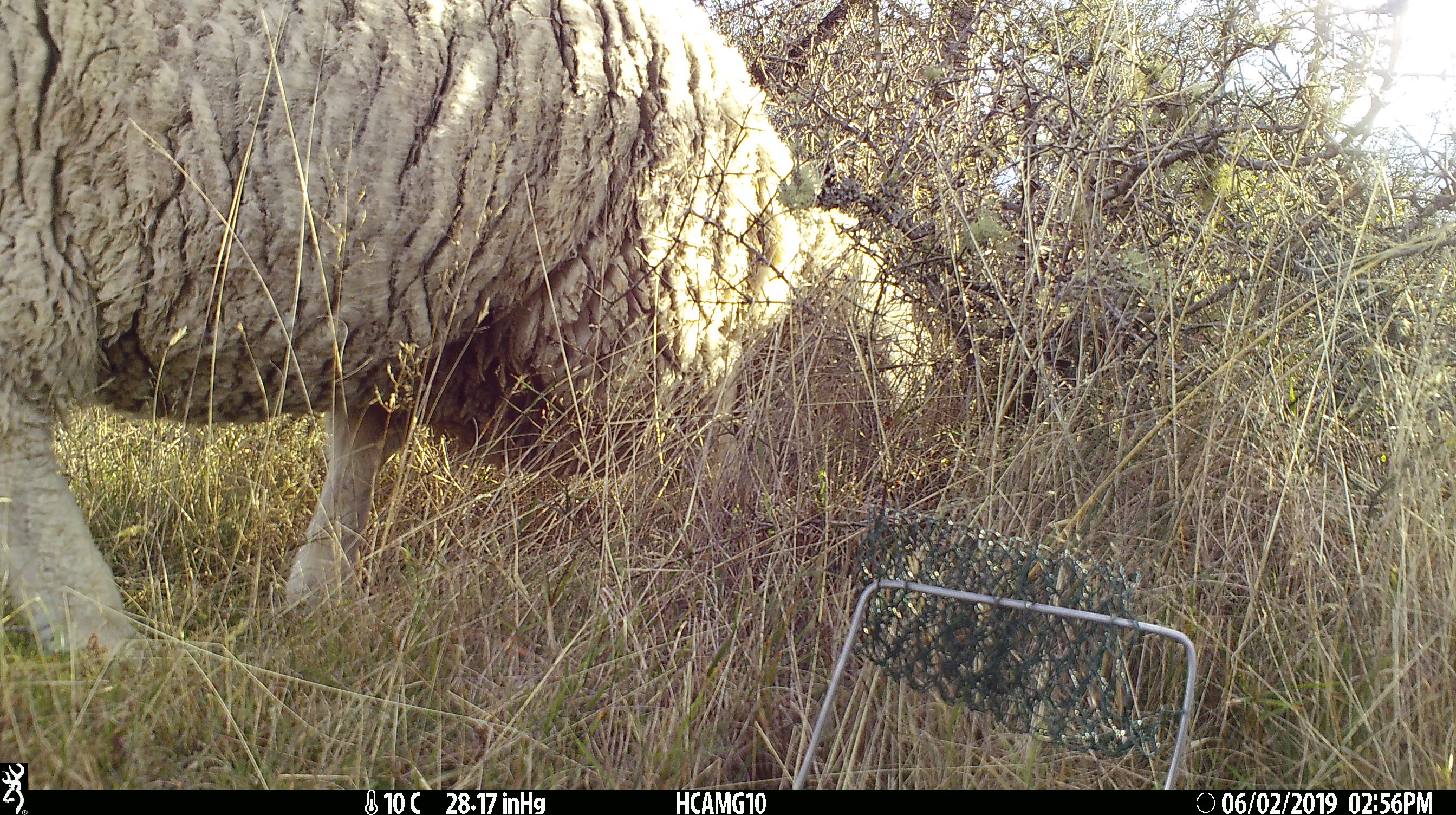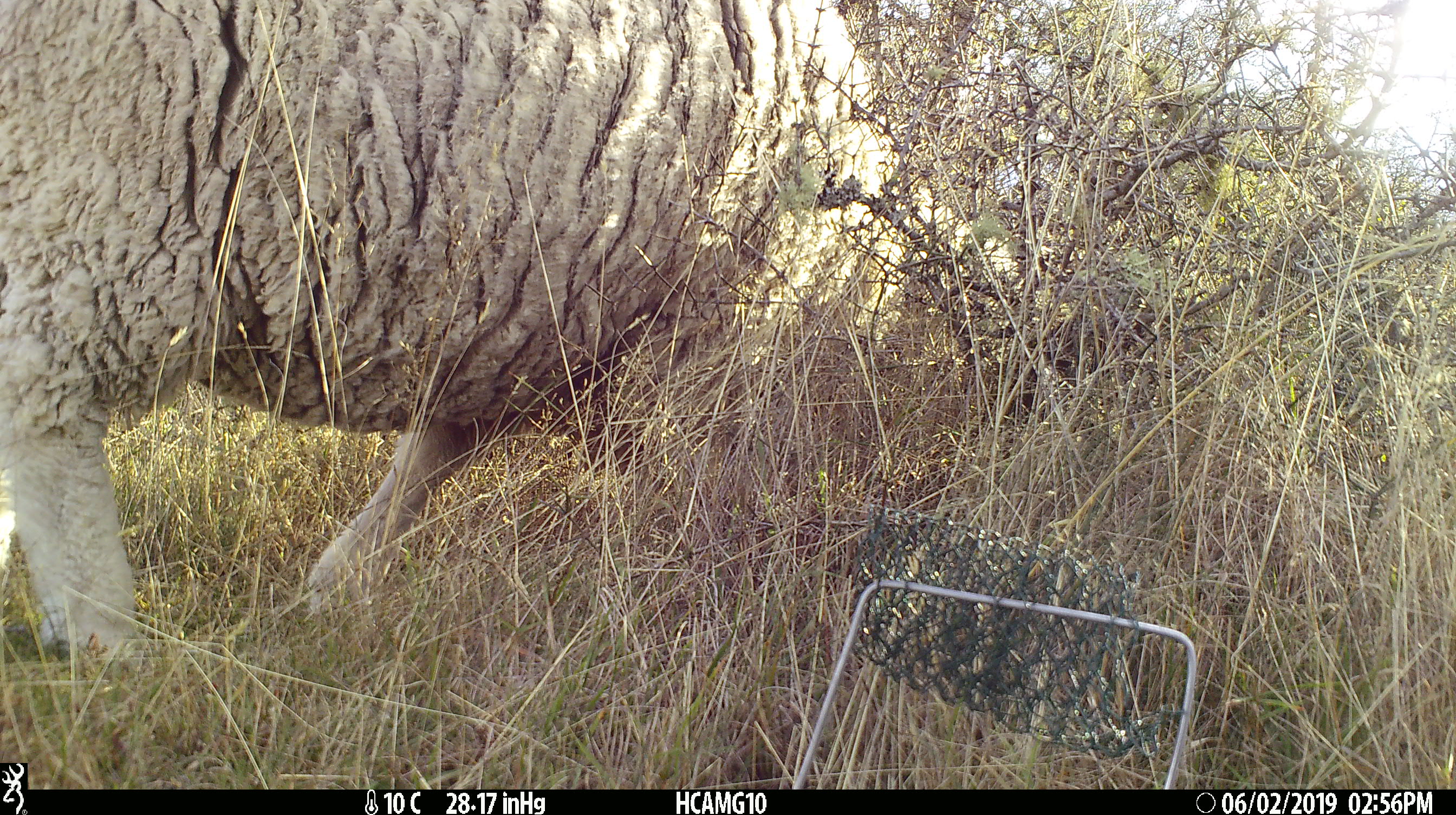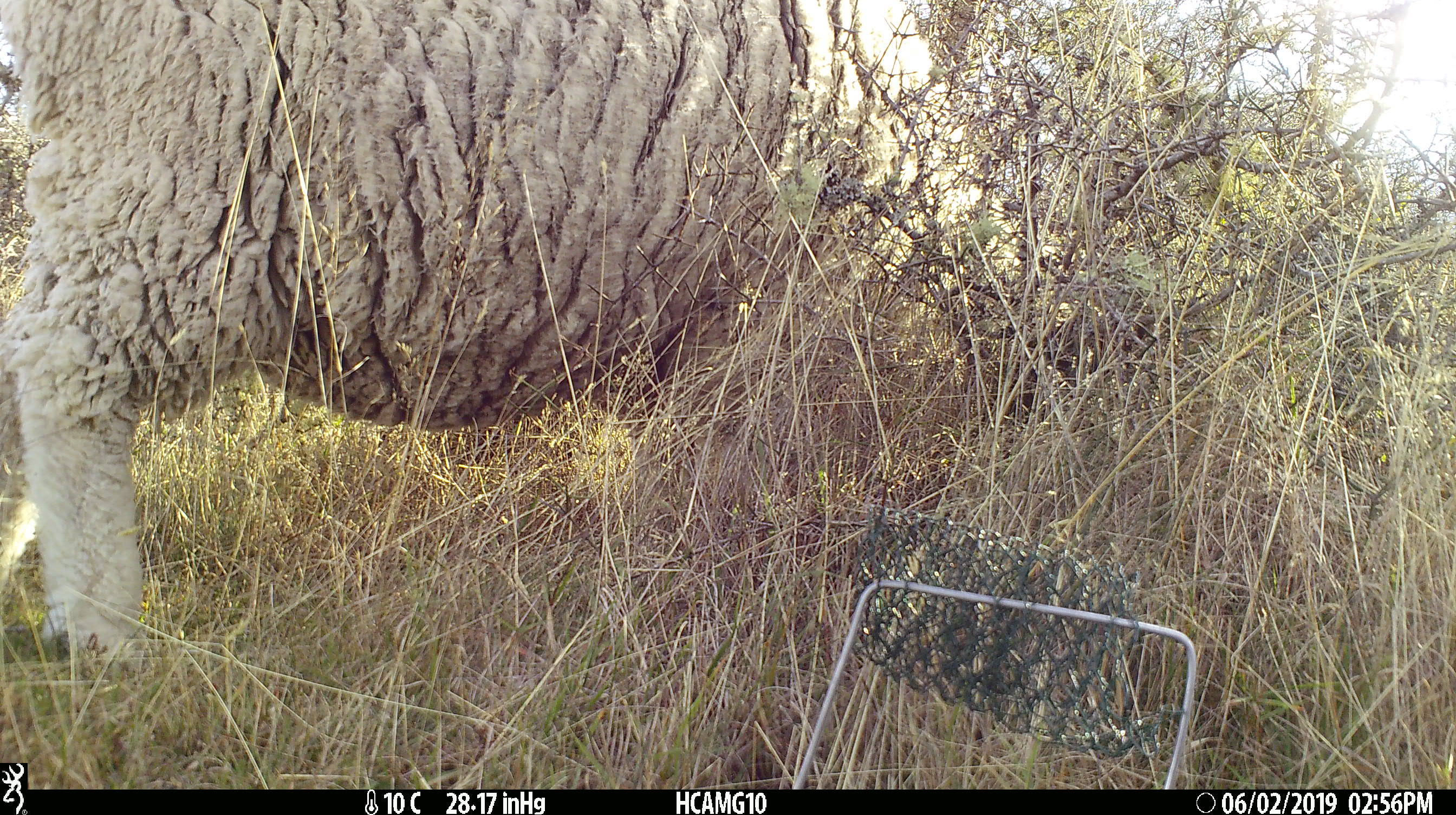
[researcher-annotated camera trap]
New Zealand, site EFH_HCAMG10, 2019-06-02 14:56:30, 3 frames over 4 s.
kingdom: Animalia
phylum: Chordata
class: Mammalia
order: Artiodactyla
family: Bovidae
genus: Ovis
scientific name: Ovis aries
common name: domestic sheep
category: sheep